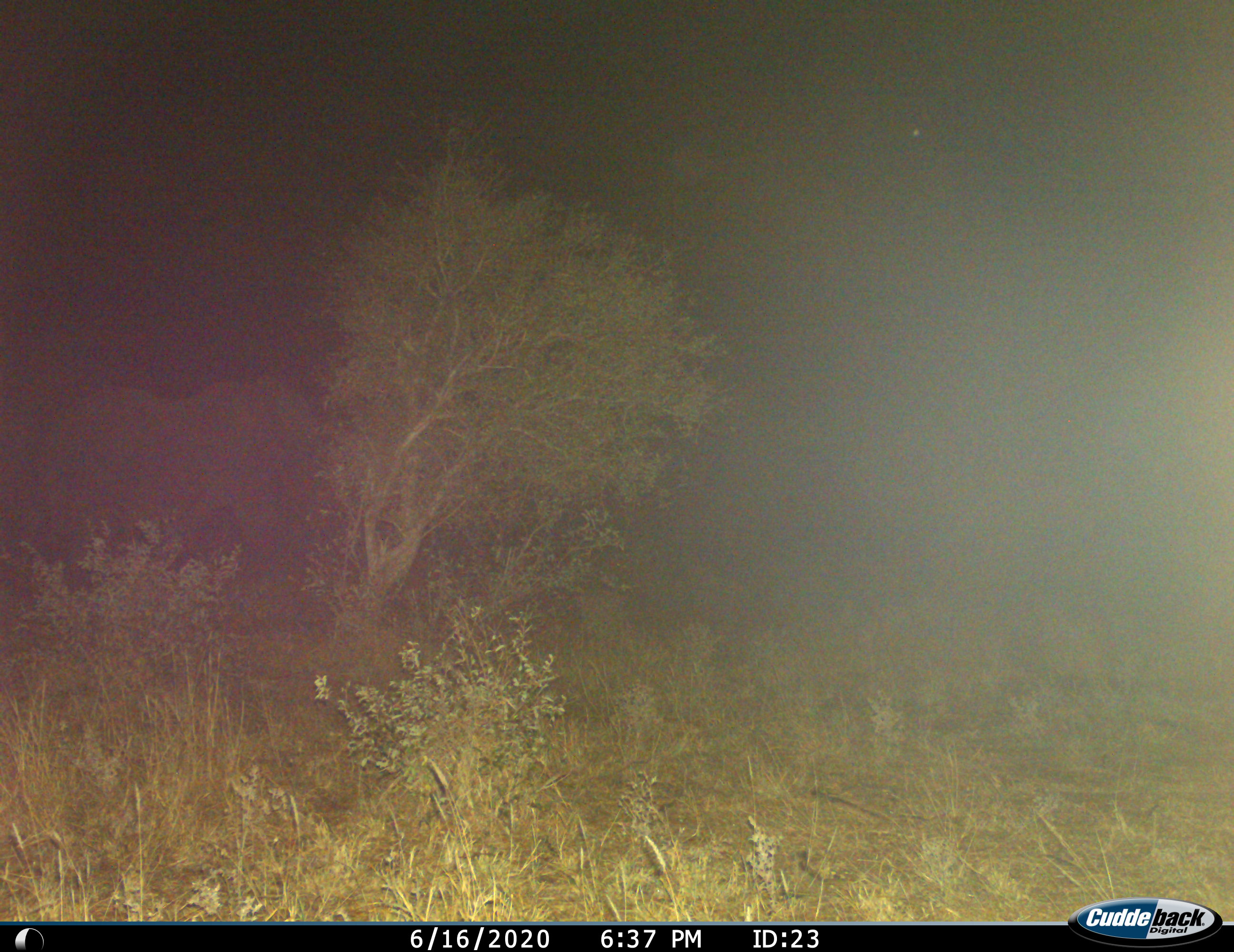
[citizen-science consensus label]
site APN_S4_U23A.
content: unidentified animal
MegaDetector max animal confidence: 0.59